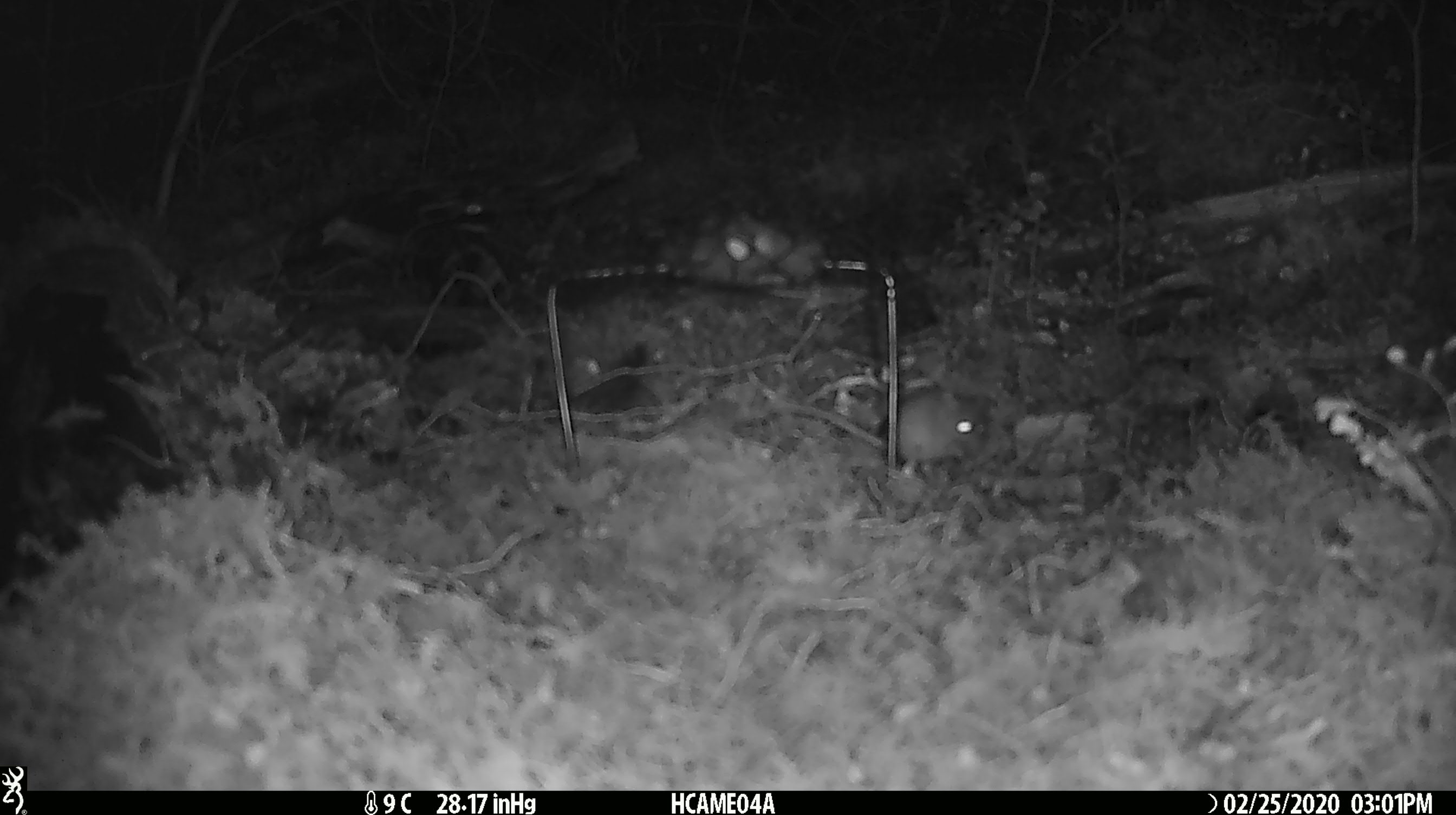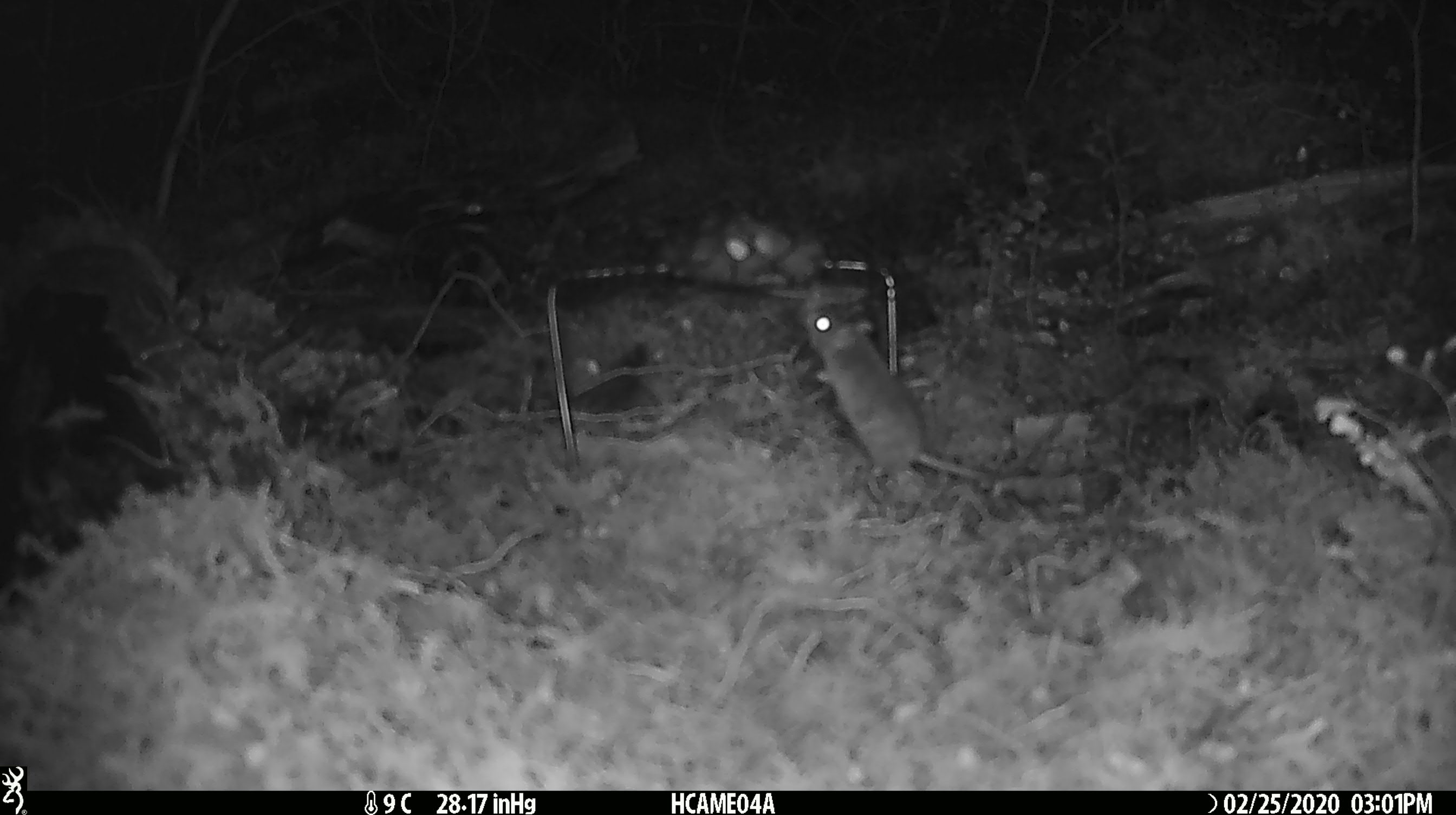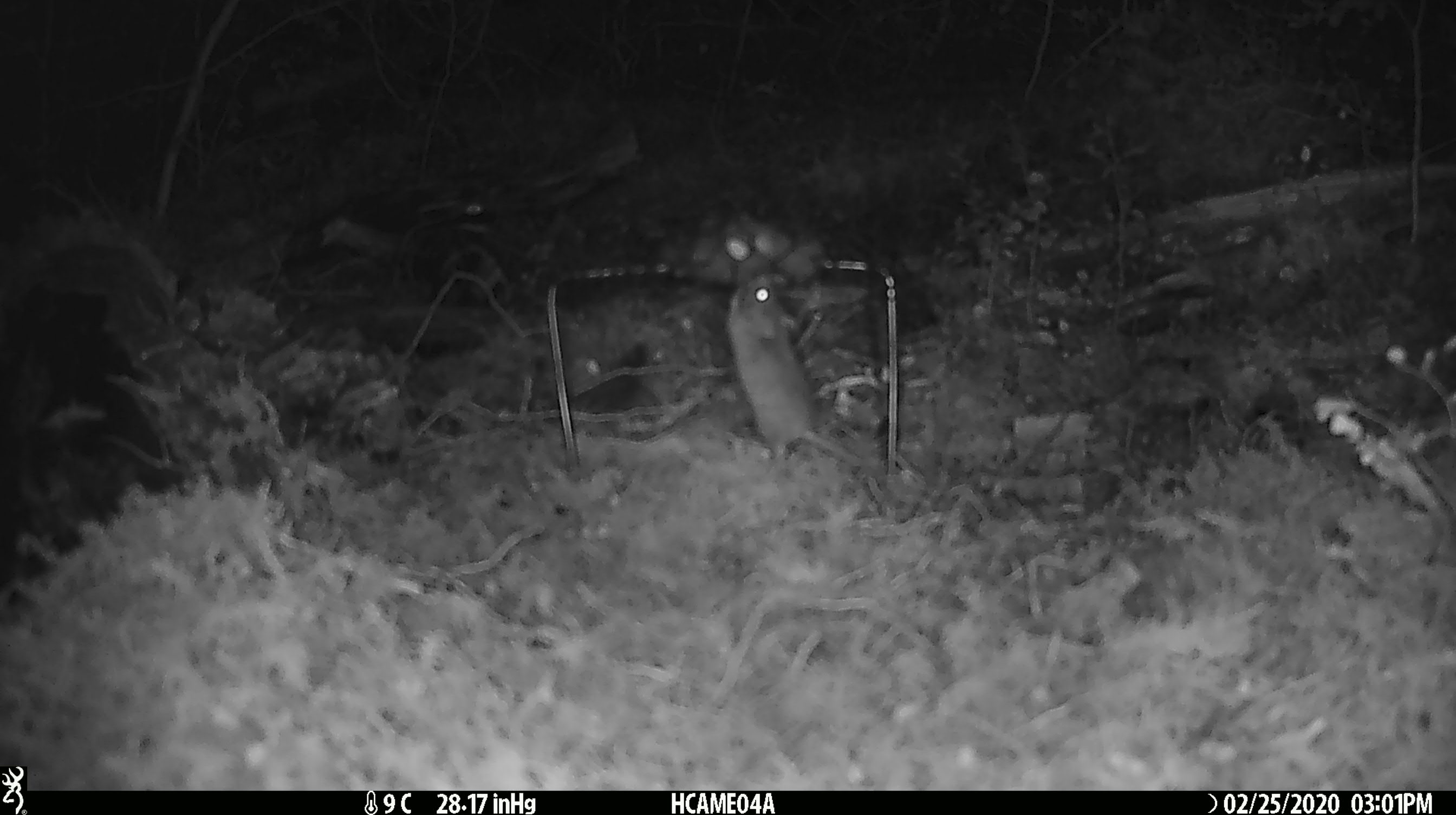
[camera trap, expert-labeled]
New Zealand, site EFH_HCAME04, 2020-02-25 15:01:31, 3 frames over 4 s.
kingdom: Animalia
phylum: Chordata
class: Mammalia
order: Rodentia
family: Muridae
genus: Mus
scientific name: Mus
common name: mouse